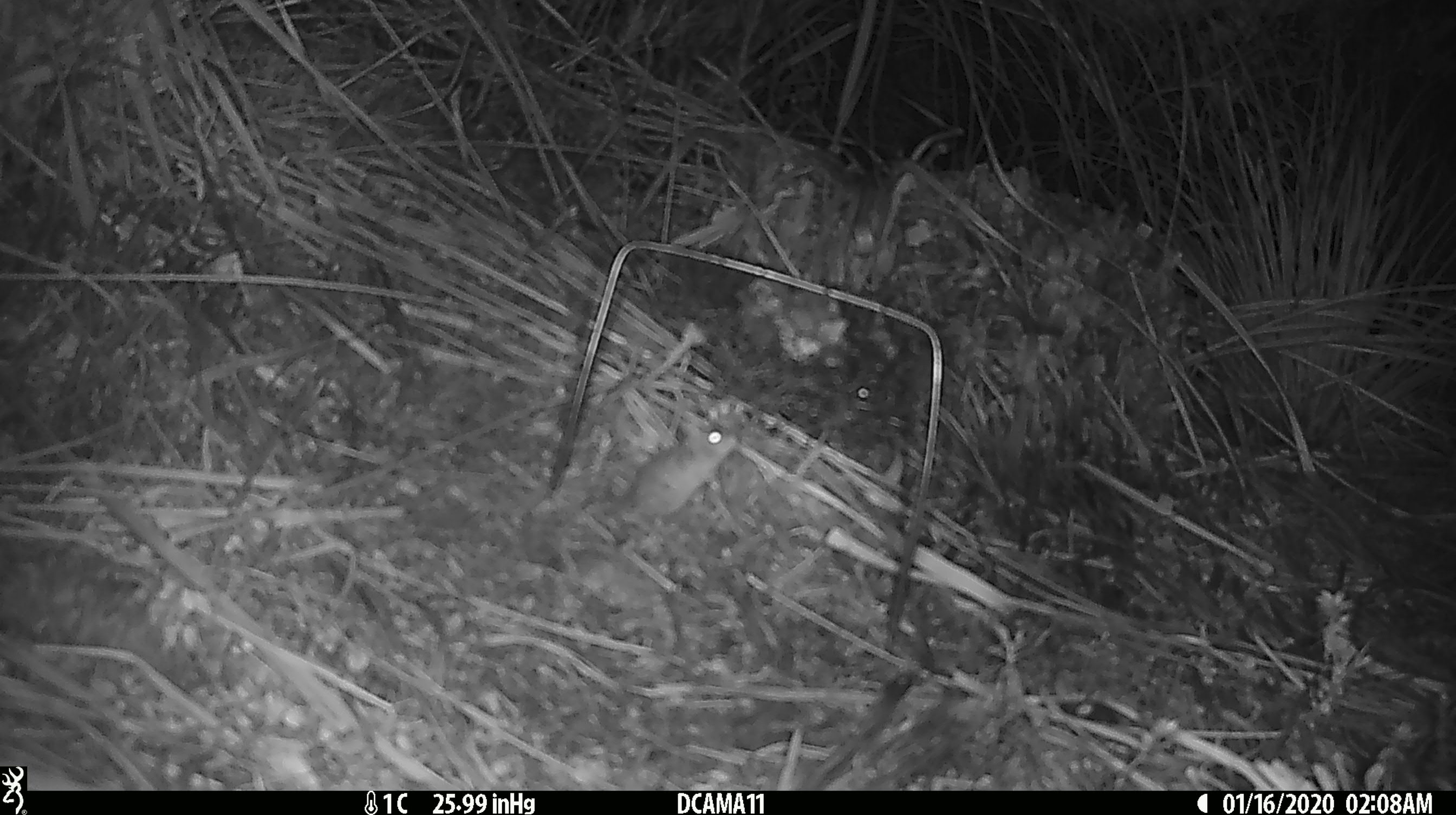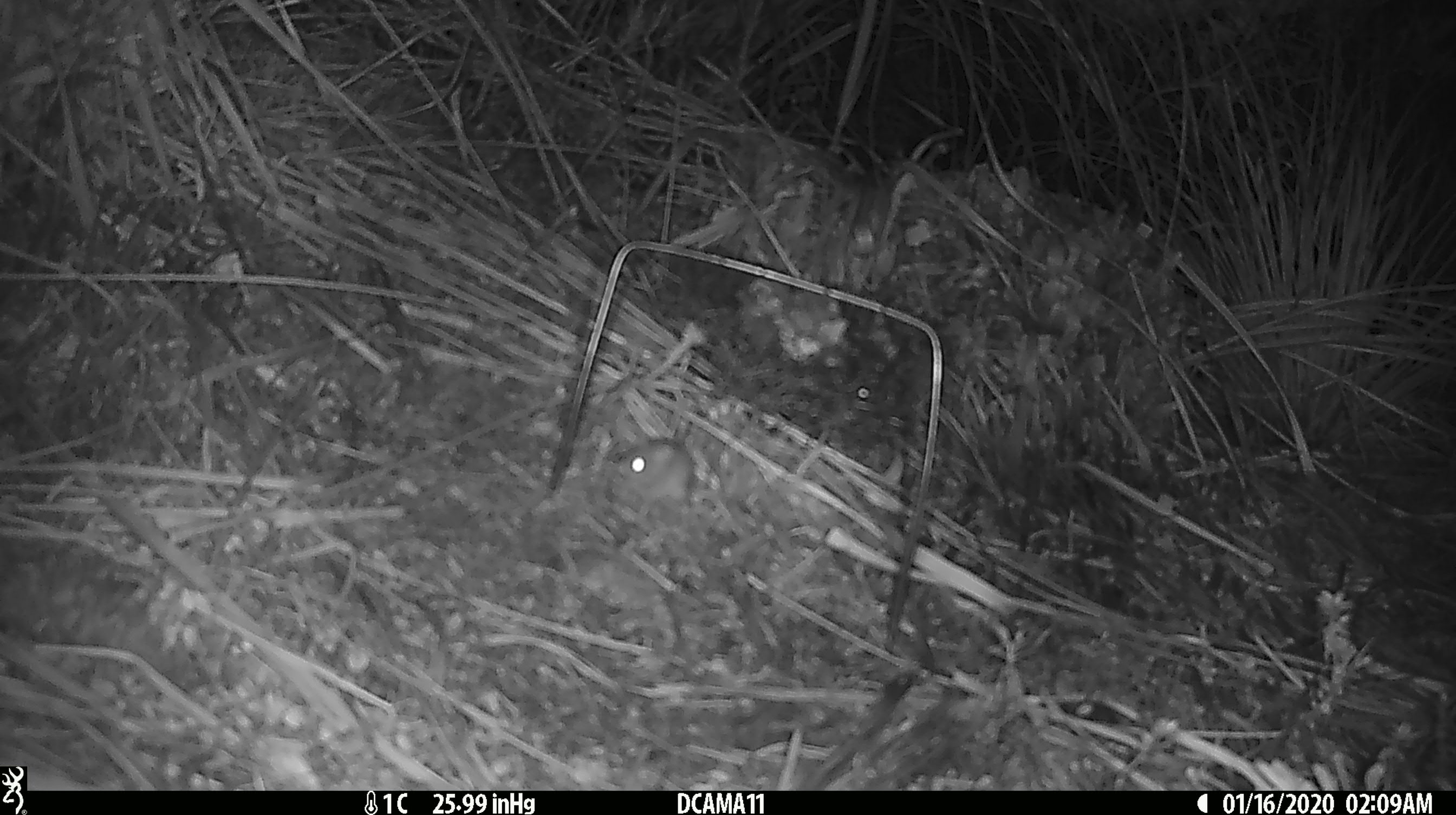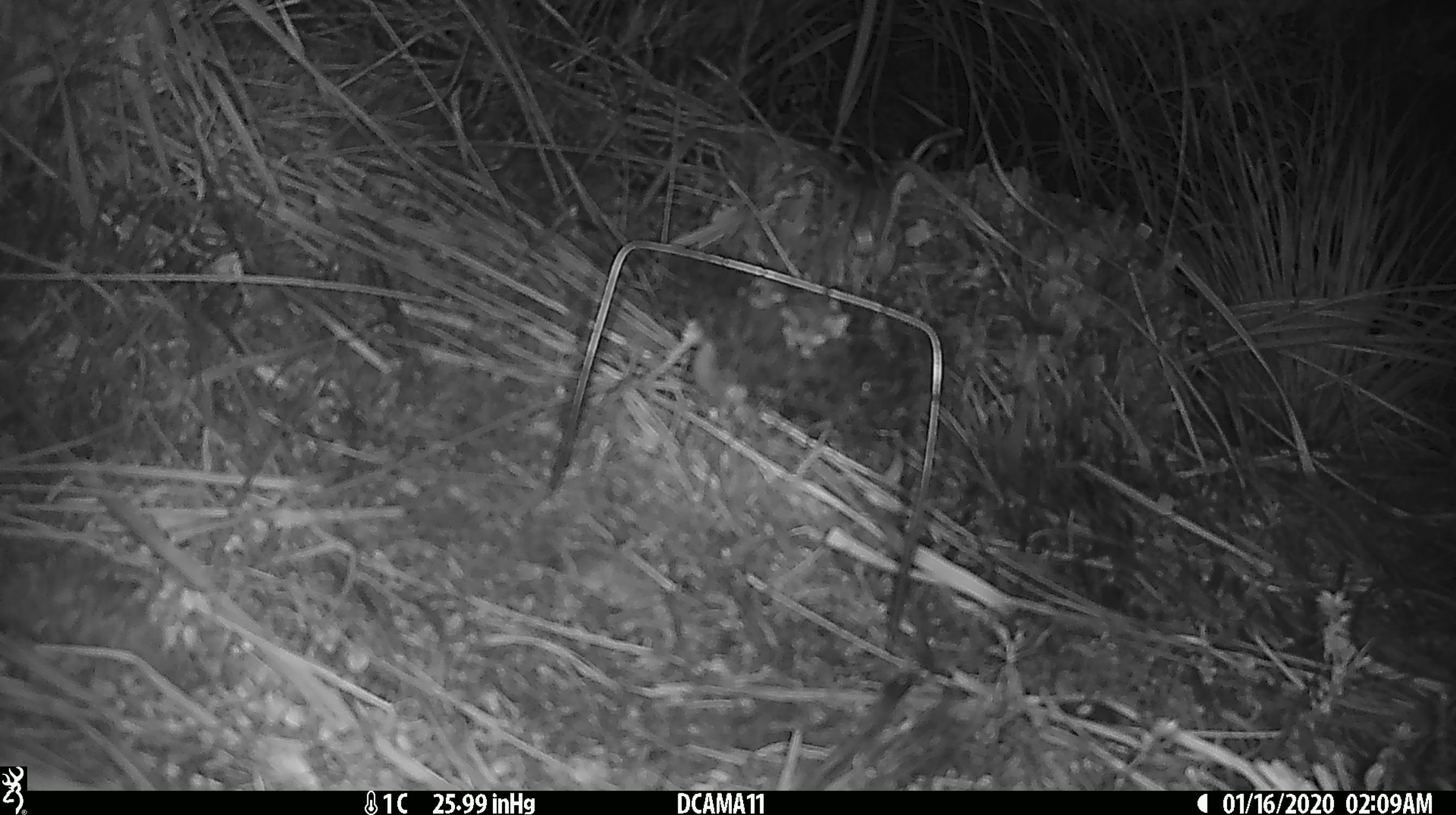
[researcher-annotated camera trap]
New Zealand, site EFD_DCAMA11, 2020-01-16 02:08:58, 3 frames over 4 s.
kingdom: Animalia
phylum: Chordata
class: Mammalia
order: Rodentia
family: Muridae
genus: Mus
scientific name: Mus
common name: mouse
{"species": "mouse (Mus)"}